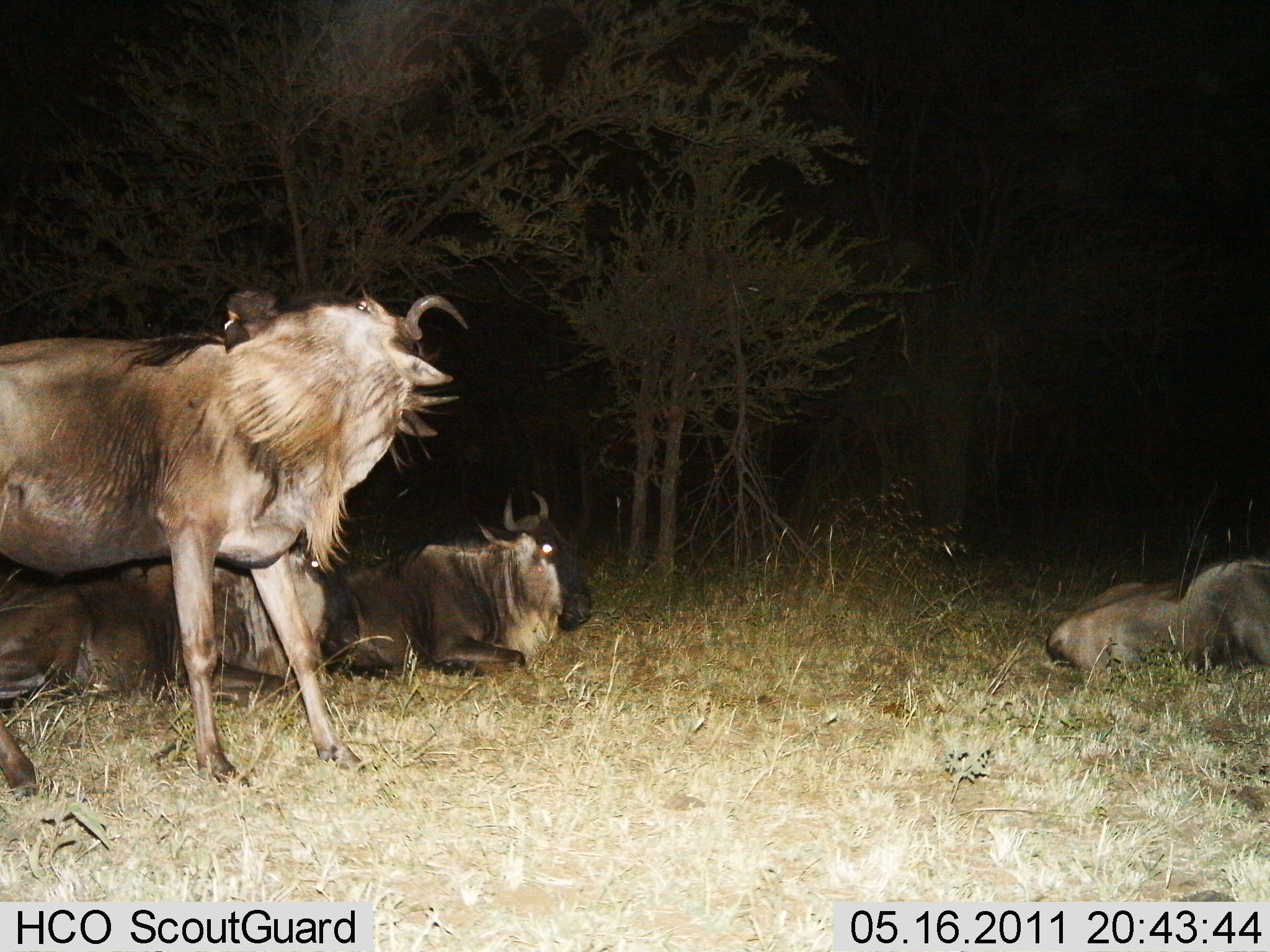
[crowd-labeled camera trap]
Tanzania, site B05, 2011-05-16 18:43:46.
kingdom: Animalia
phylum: Chordata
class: Mammalia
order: Artiodactyla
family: Bovidae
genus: Connochaetes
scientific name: Connochaetes taurinus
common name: blue wildebeest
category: wildebeest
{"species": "wildebeest (blue wildebeest) (Connochaetes taurinus)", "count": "4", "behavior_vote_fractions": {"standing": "67%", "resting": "100%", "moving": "0%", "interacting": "0%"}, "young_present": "0%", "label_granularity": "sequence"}